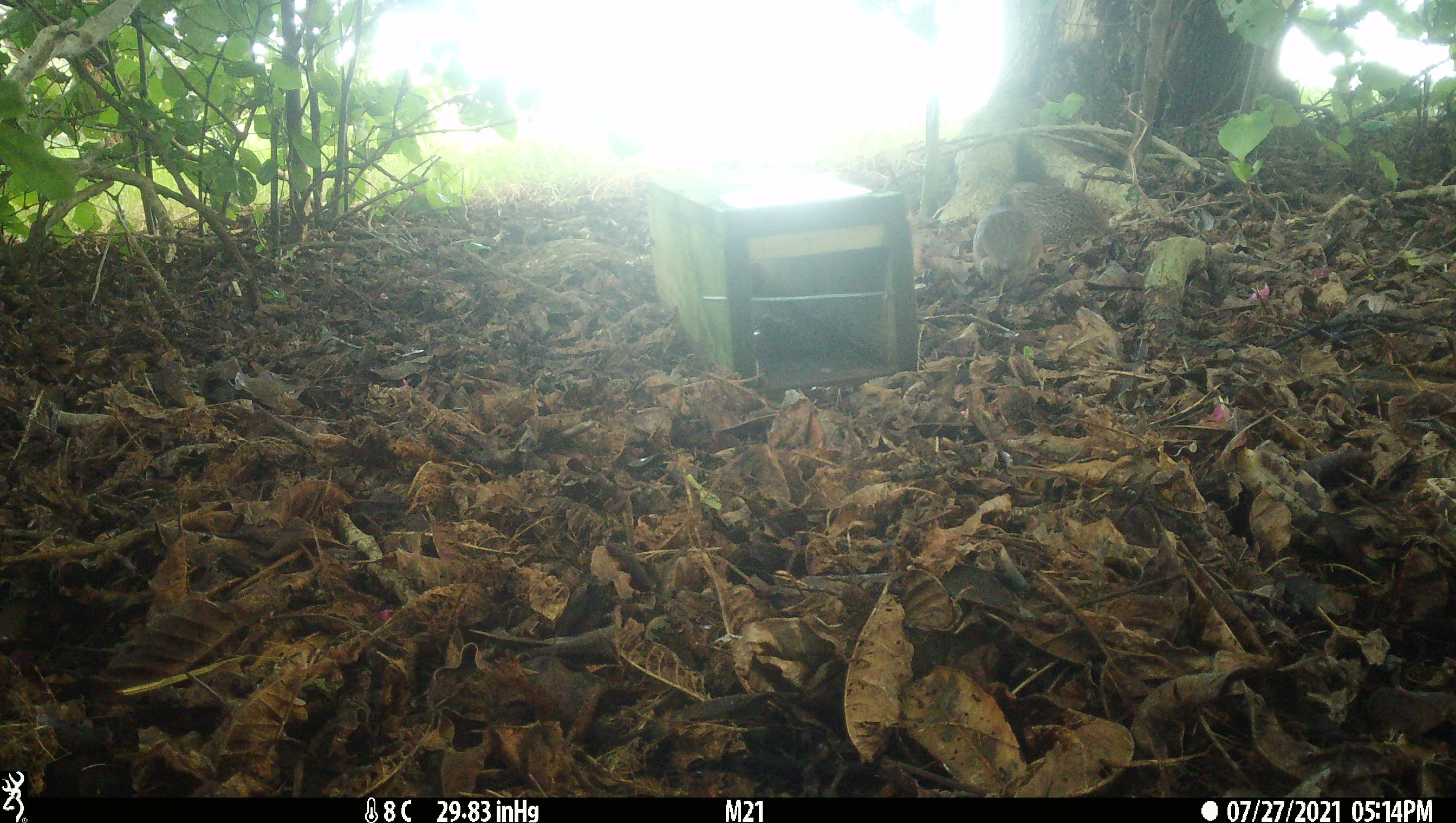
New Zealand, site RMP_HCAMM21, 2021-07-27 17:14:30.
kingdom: Animalia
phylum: Chordata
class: Aves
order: Galliformes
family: Phasianidae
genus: Synoicus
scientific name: Synoicus ypsilophorus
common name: brown quail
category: quail brown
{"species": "quail brown (brown quail) (Synoicus ypsilophorus)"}